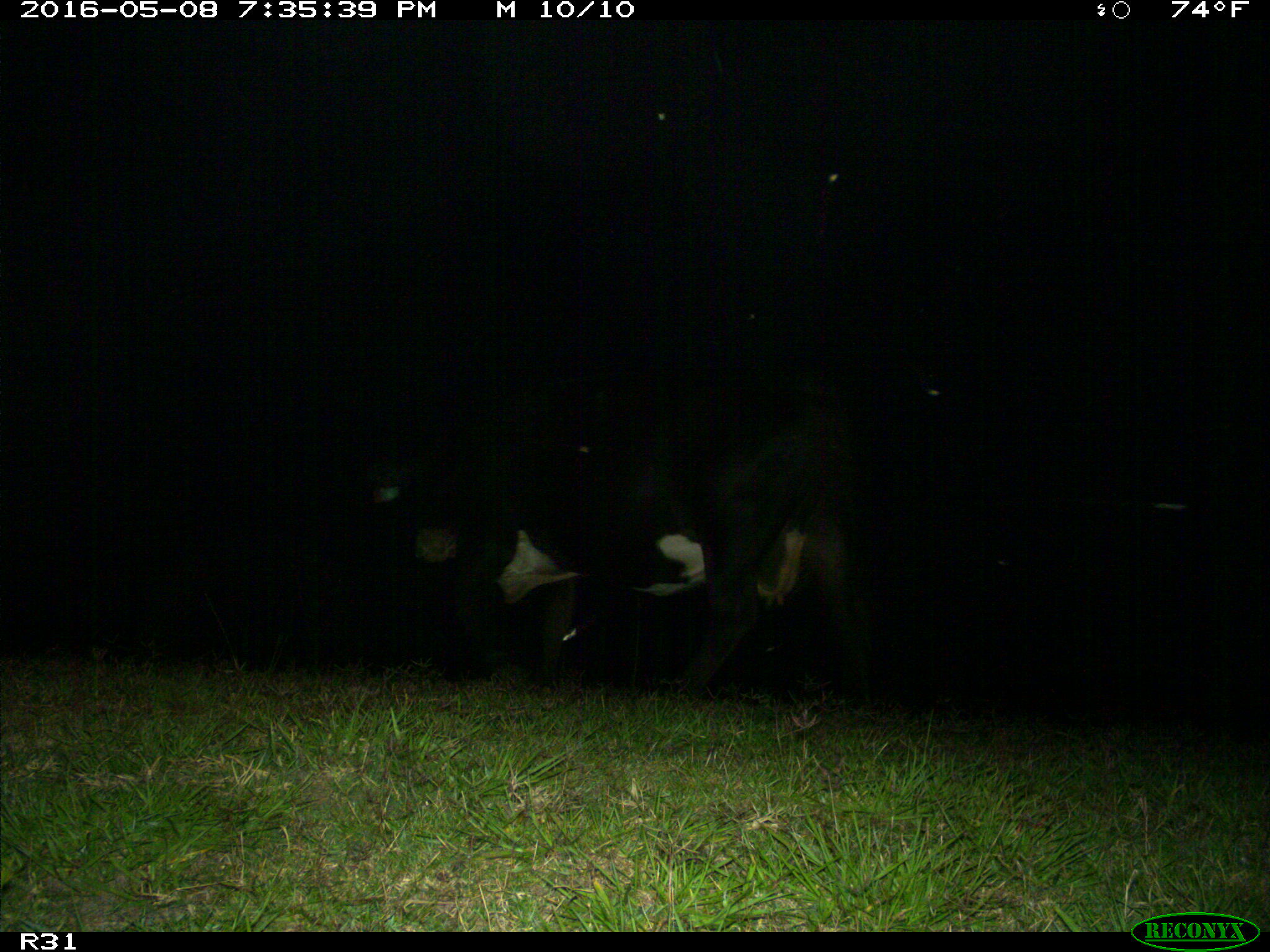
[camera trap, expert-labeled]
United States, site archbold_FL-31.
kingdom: Animalia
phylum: Chordata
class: Mammalia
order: Artiodactyla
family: Bovidae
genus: Bos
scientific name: Bos taurus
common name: domestic cow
Bos taurus (domestic cow).